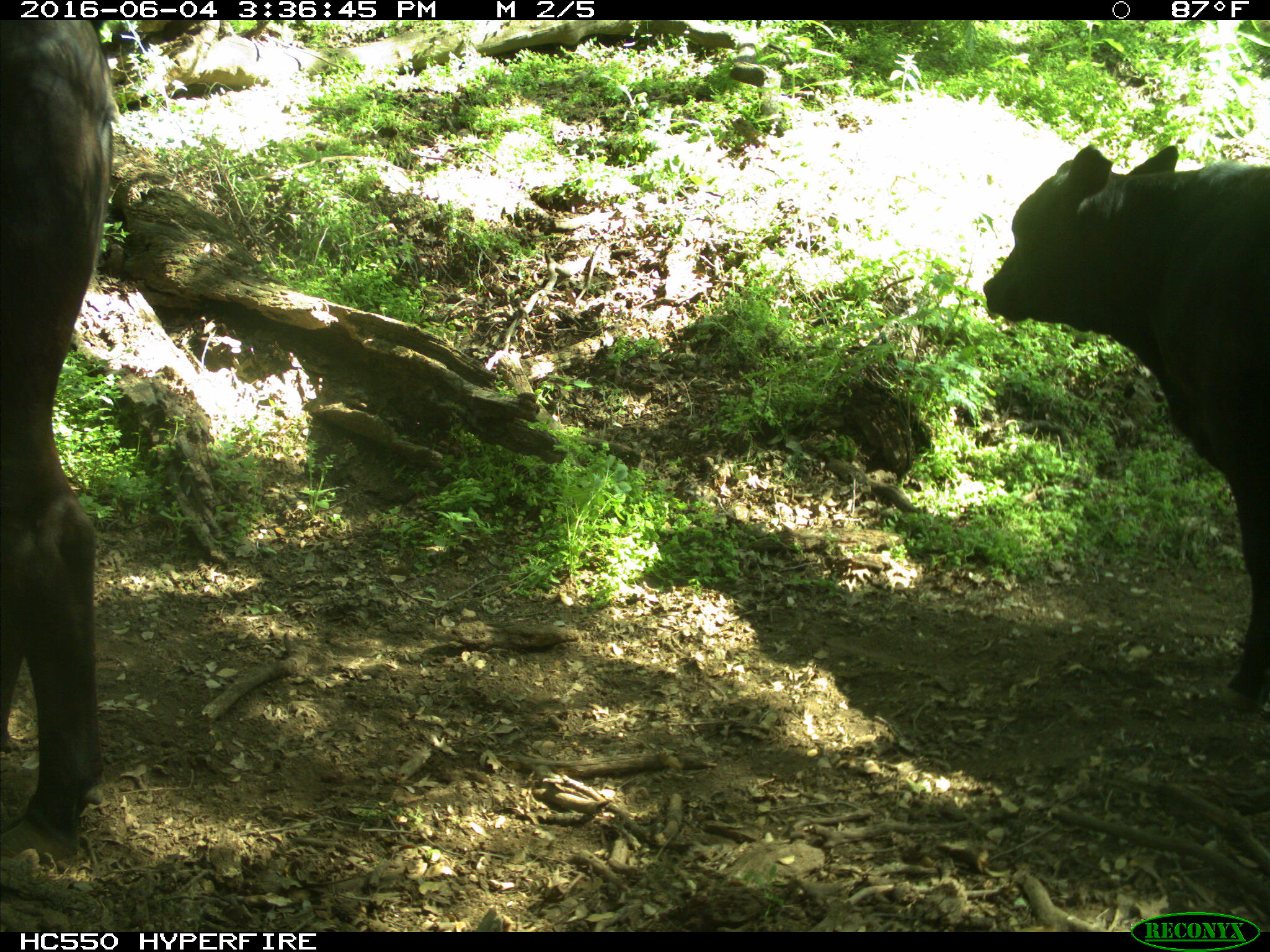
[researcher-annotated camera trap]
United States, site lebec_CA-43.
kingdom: Animalia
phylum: Chordata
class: Mammalia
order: Artiodactyla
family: Bovidae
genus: Bos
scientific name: Bos taurus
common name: domestic cow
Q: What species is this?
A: Bos taurus (domestic cow).